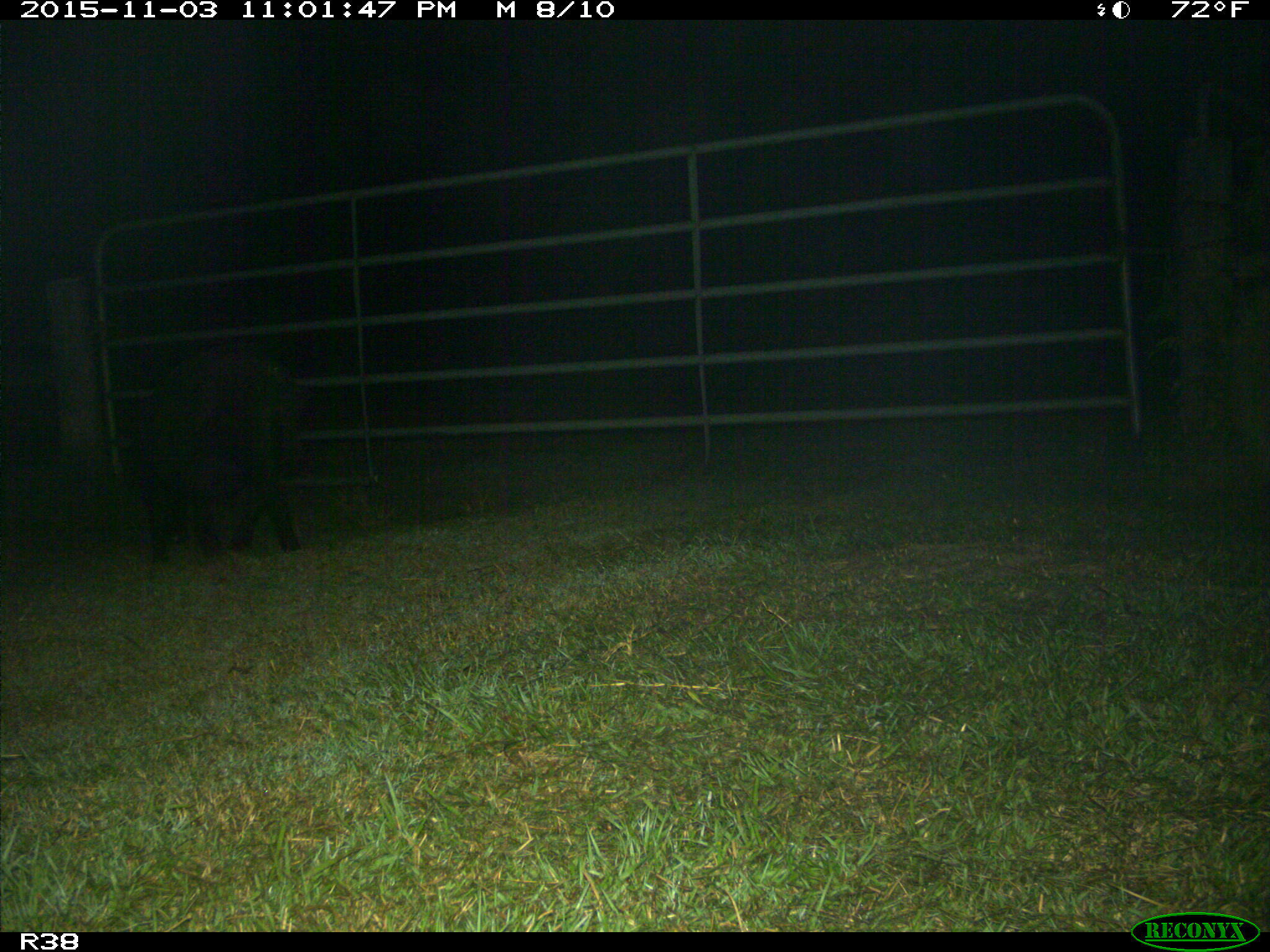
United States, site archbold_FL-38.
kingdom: Animalia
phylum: Chordata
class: Mammalia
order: Artiodactyla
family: Suidae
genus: Sus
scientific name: Sus scrofa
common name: wild boar